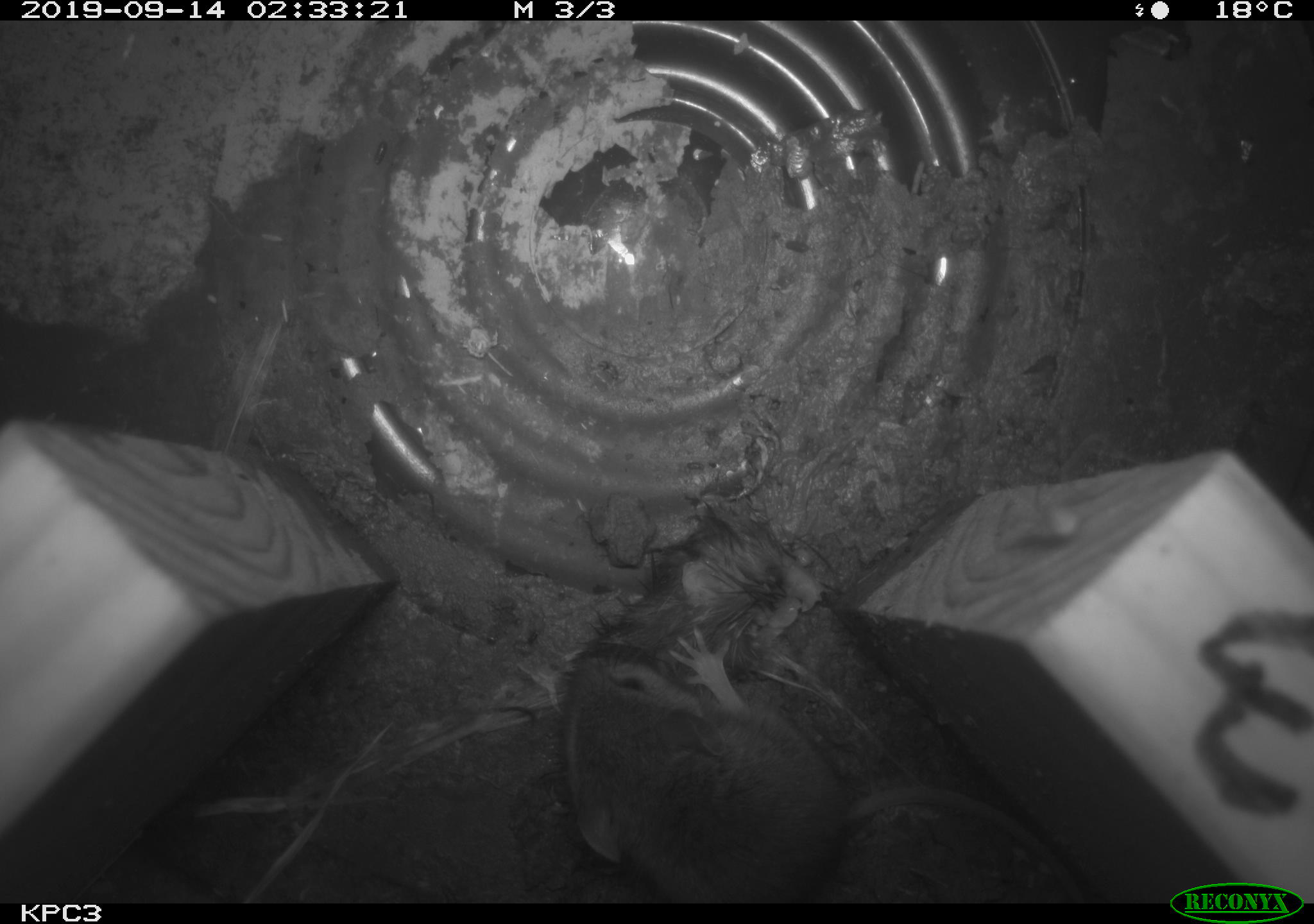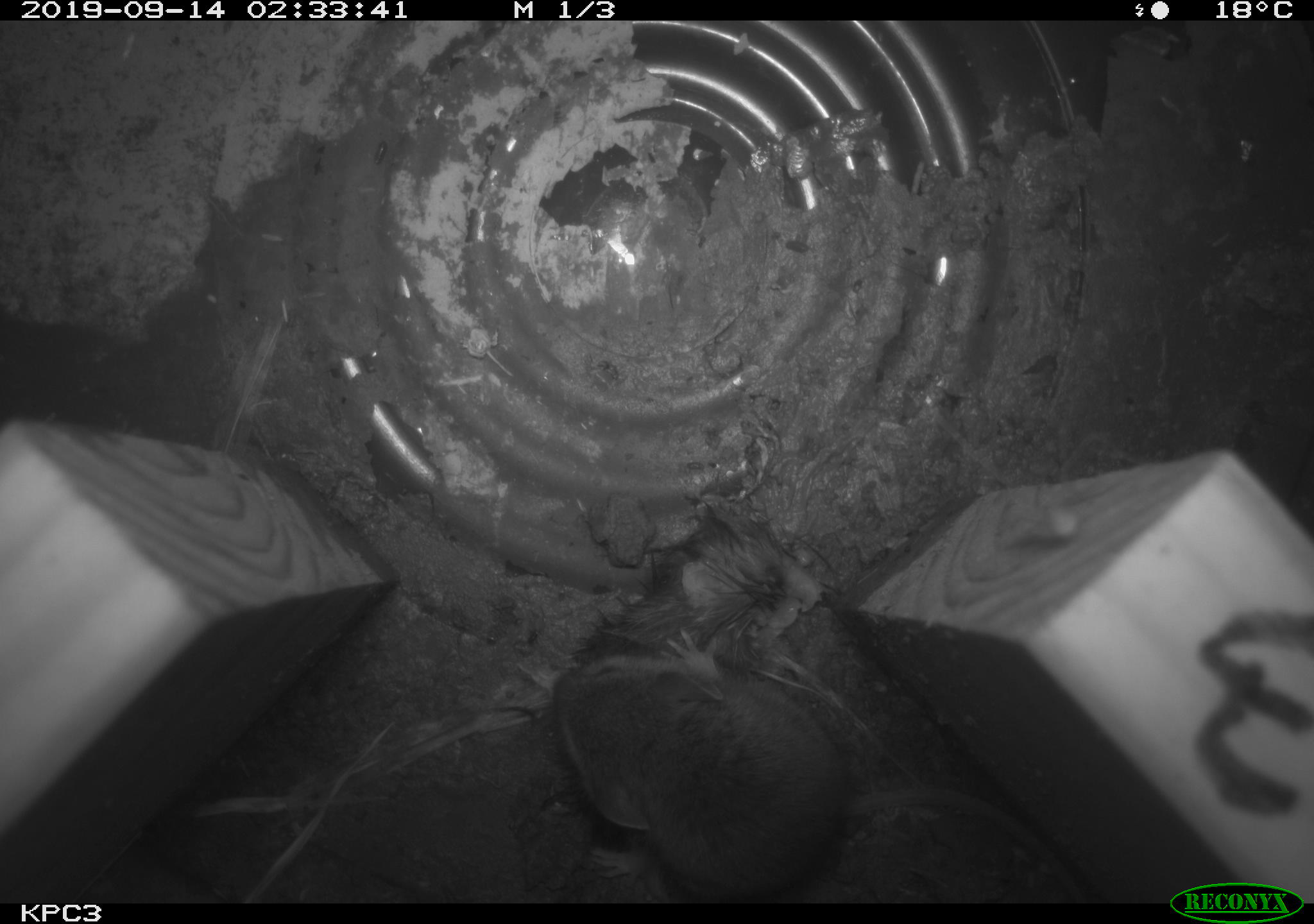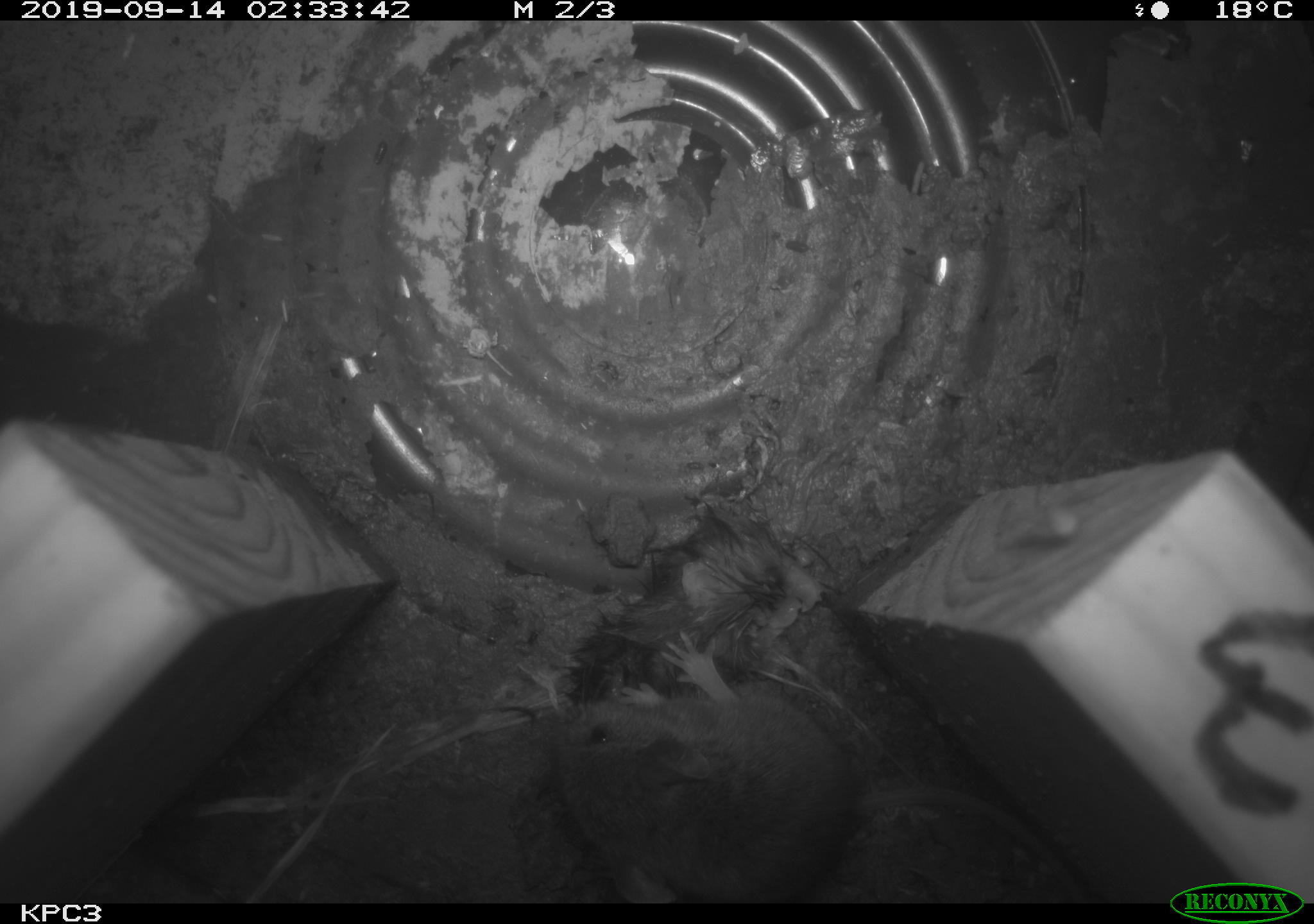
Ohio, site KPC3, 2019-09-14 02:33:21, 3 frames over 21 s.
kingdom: Animalia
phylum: Chordata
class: Mammalia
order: Rodentia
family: Cricetidae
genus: Peromyscus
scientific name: Peromyscus leucopus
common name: white-footed mouse